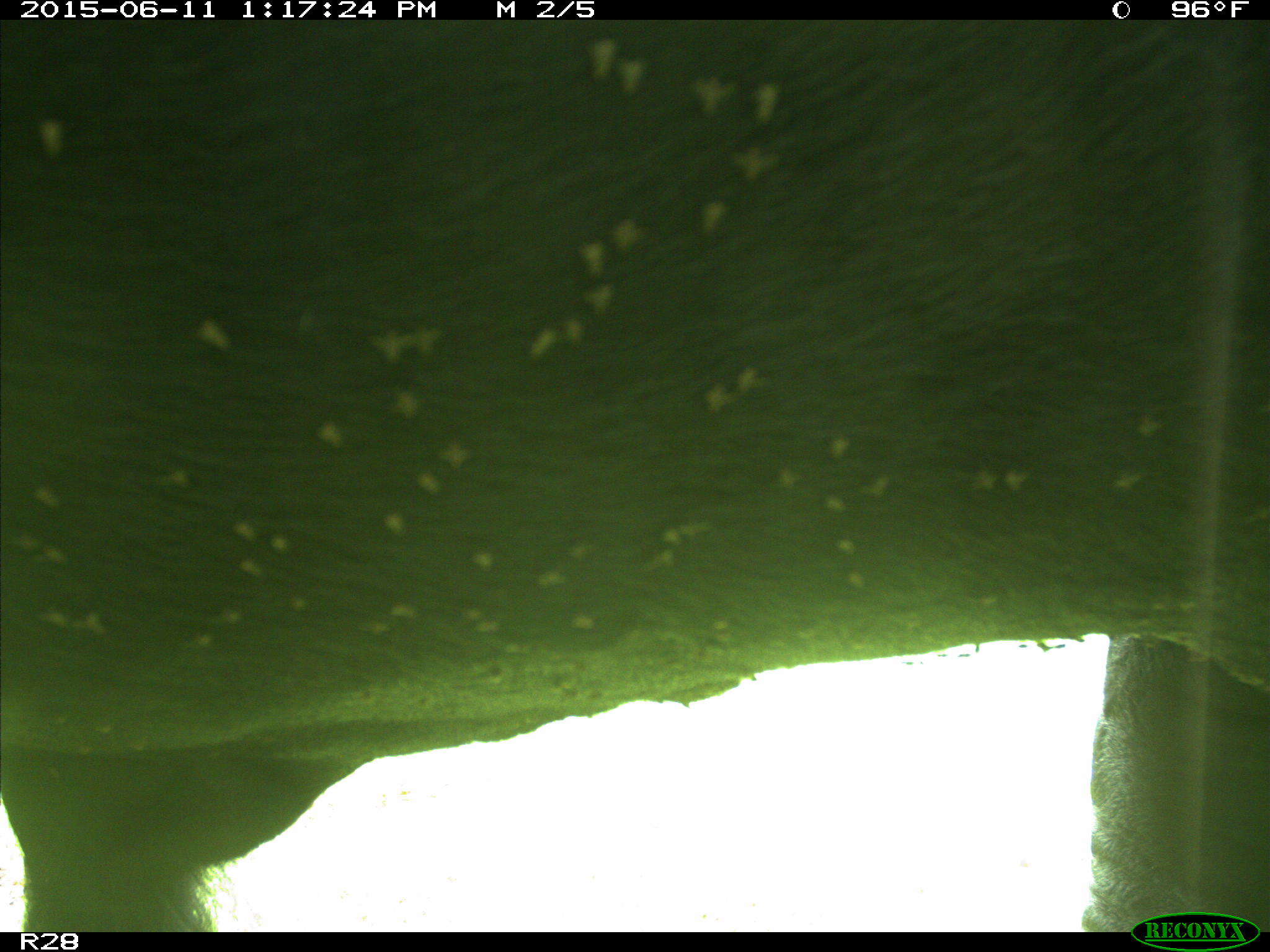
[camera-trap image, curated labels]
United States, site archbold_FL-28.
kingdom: Animalia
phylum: Chordata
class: Mammalia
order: Artiodactyla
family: Bovidae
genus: Bos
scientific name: Bos taurus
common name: domestic cow